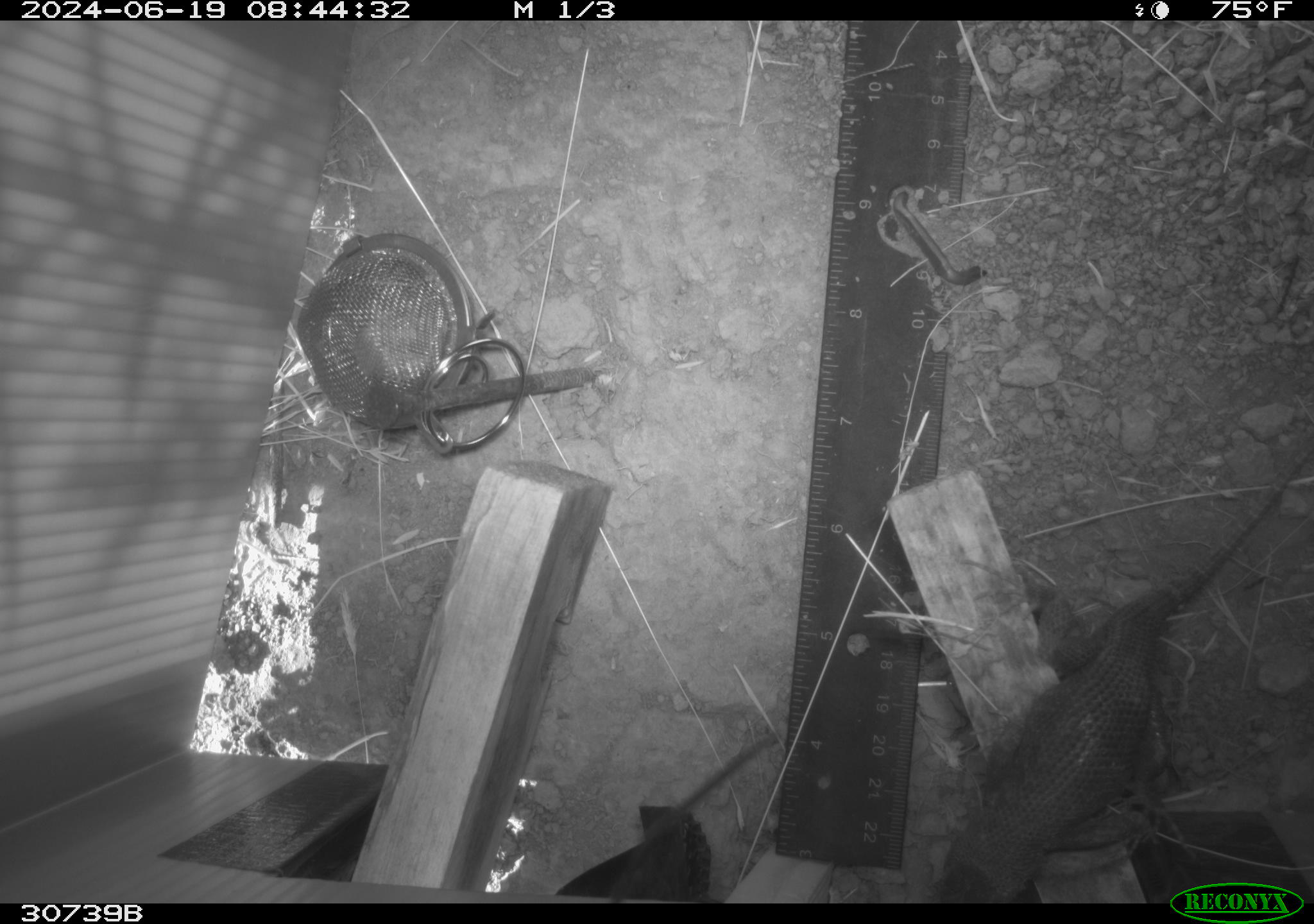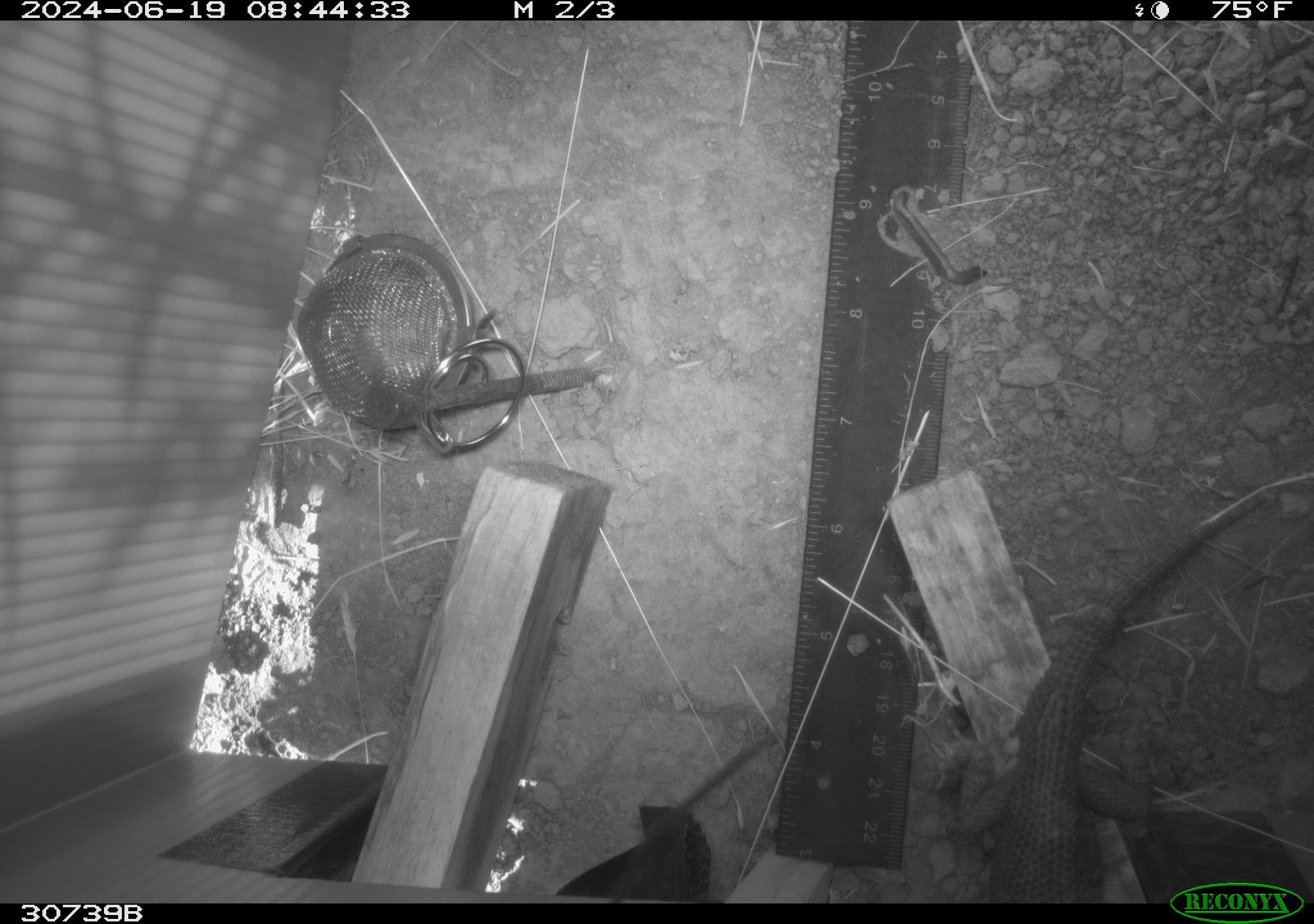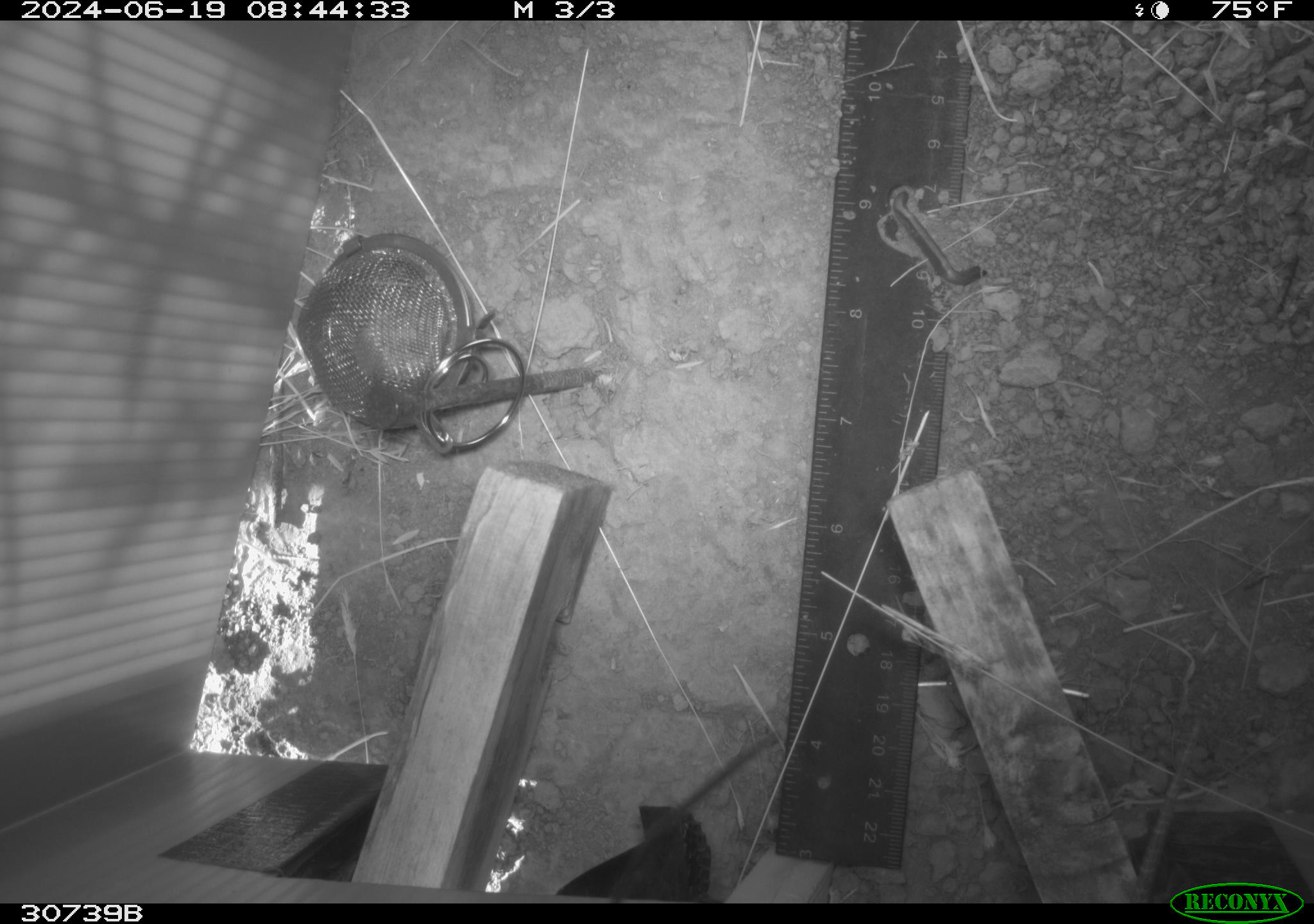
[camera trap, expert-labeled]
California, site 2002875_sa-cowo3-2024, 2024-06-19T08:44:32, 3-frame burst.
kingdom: Animalia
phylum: Chordata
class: Reptilia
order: Squamata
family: Phrynosomatidae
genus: Sceloporus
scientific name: Sceloporus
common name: spiny lizards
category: sceloporus species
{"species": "sceloporus species (spiny lizards) (Sceloporus)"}